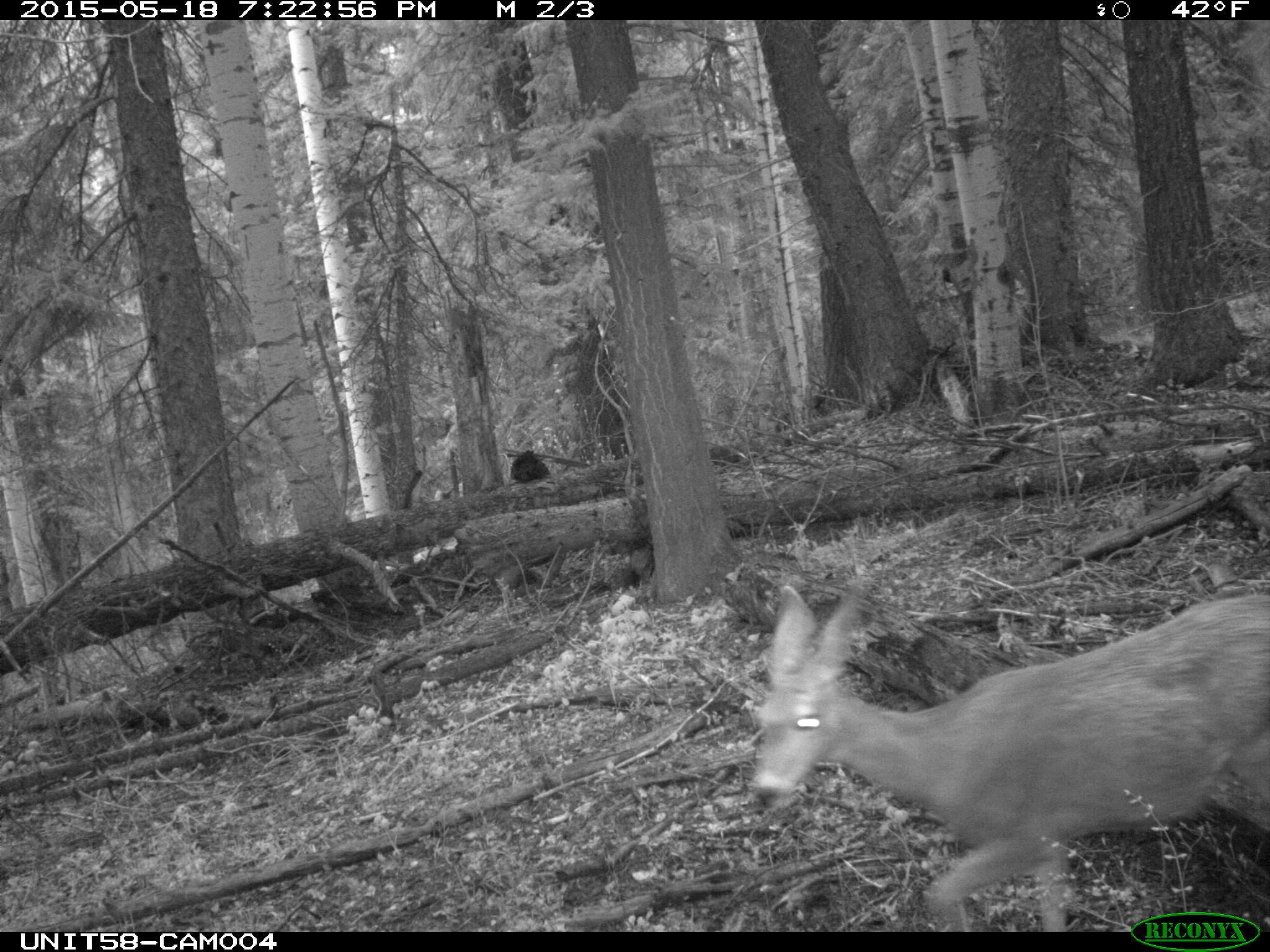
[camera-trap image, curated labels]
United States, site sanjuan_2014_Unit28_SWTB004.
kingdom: Animalia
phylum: Chordata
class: Mammalia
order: Artiodactyla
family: Cervidae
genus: Odocoileus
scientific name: Odocoileus hemionus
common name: mule deer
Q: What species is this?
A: Odocoileus hemionus (mule deer).